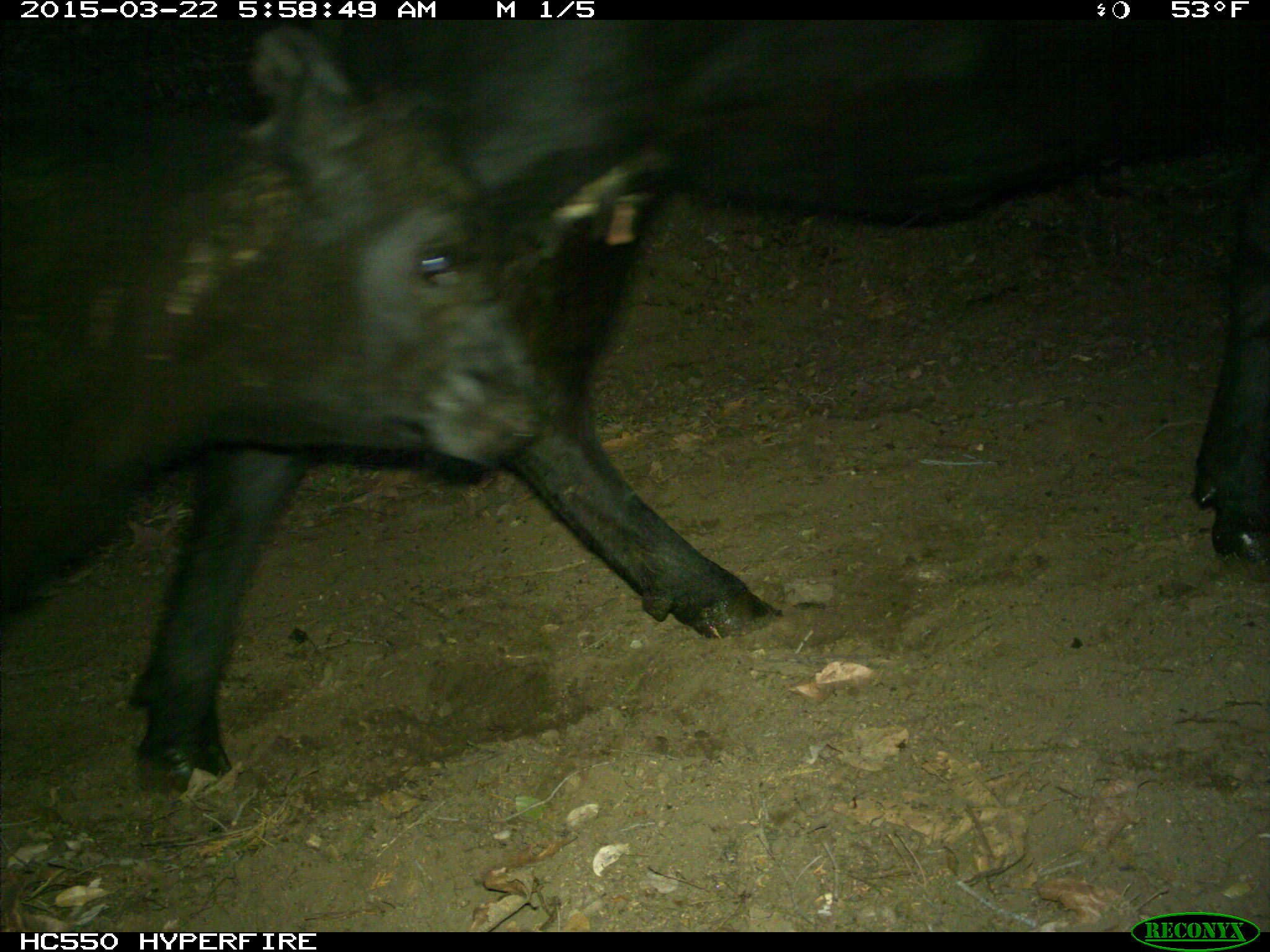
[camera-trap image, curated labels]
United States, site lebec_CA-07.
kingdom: Animalia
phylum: Chordata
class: Mammalia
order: Artiodactyla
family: Bovidae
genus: Bos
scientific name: Bos taurus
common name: domestic cow